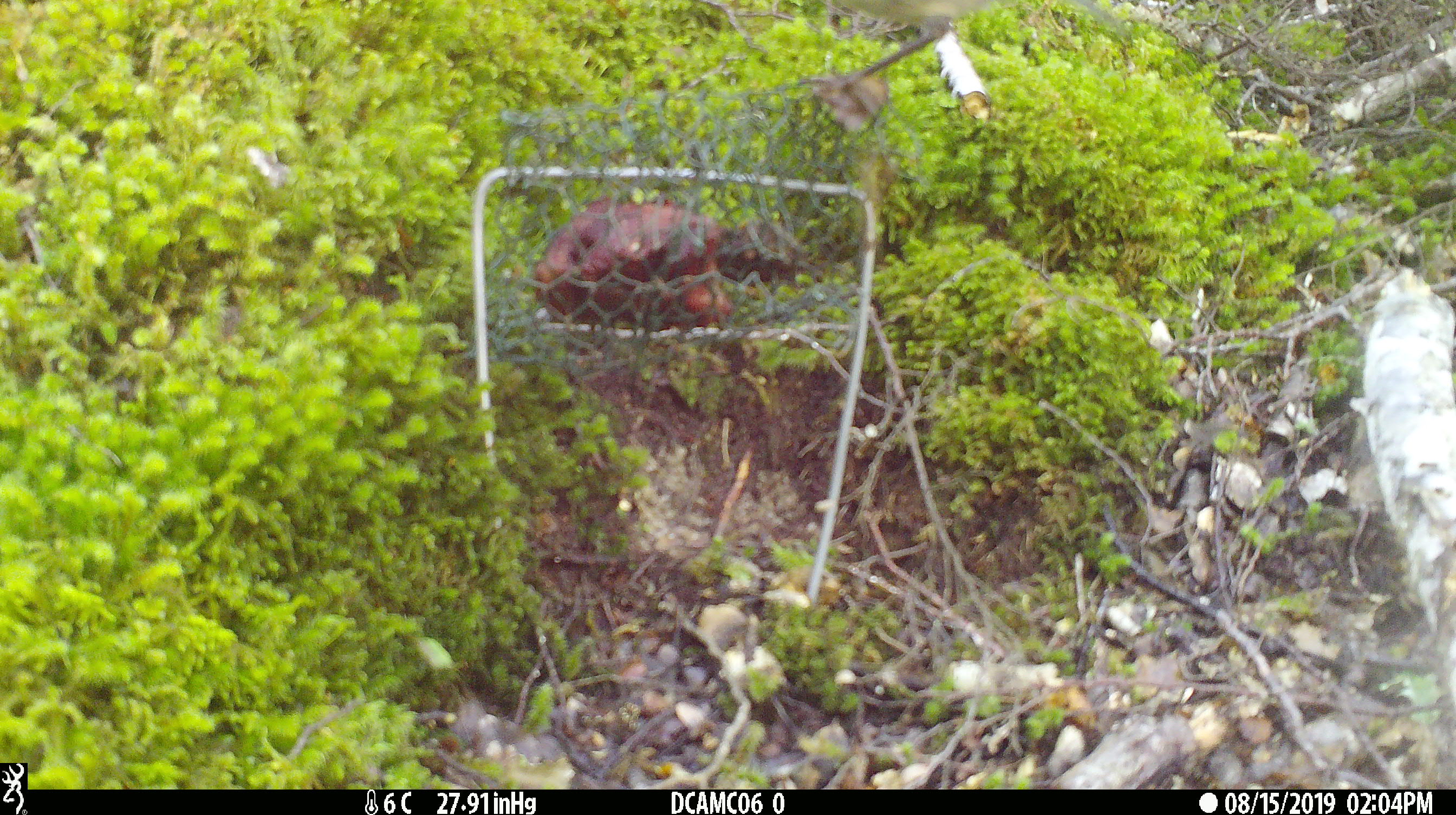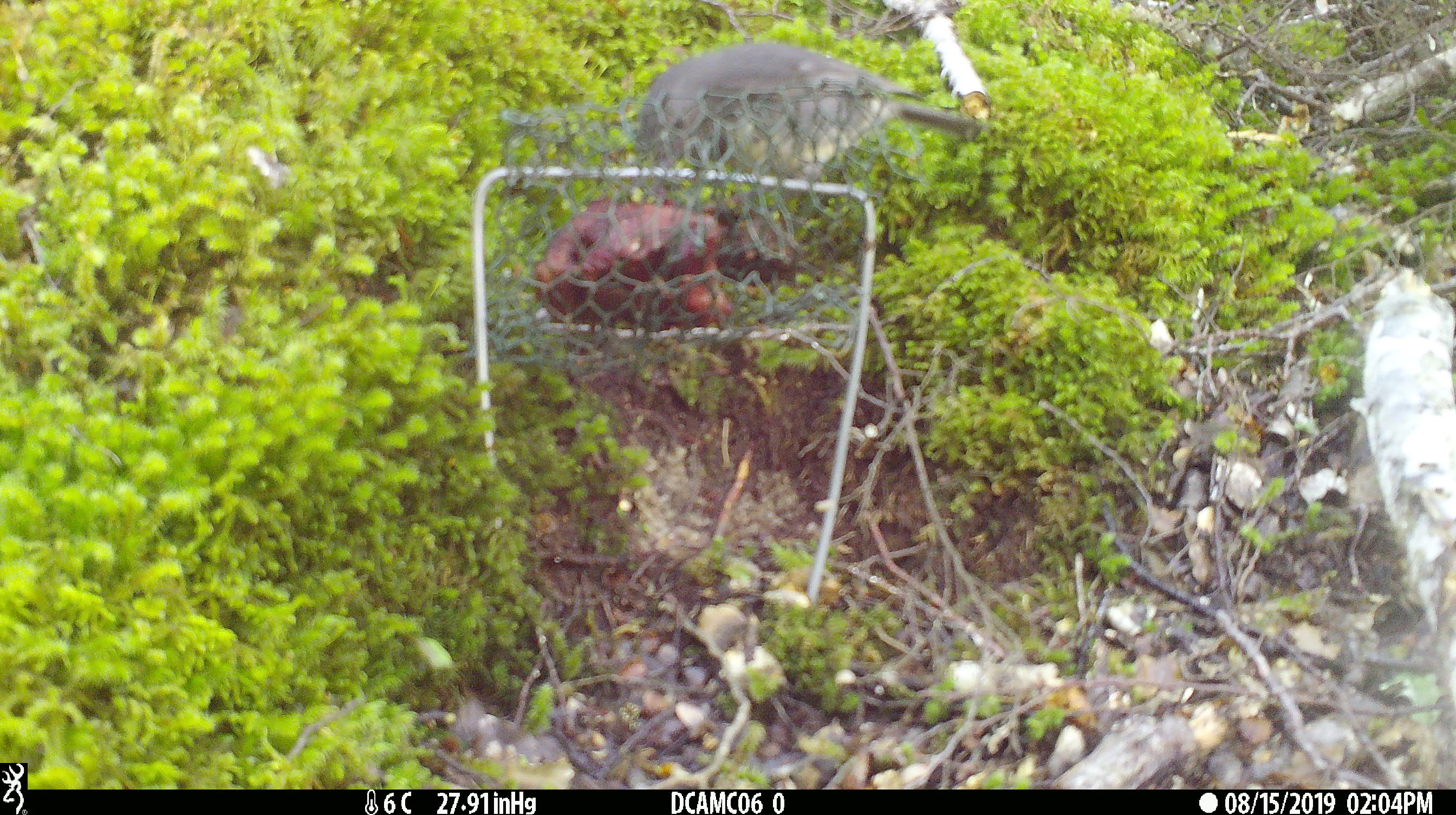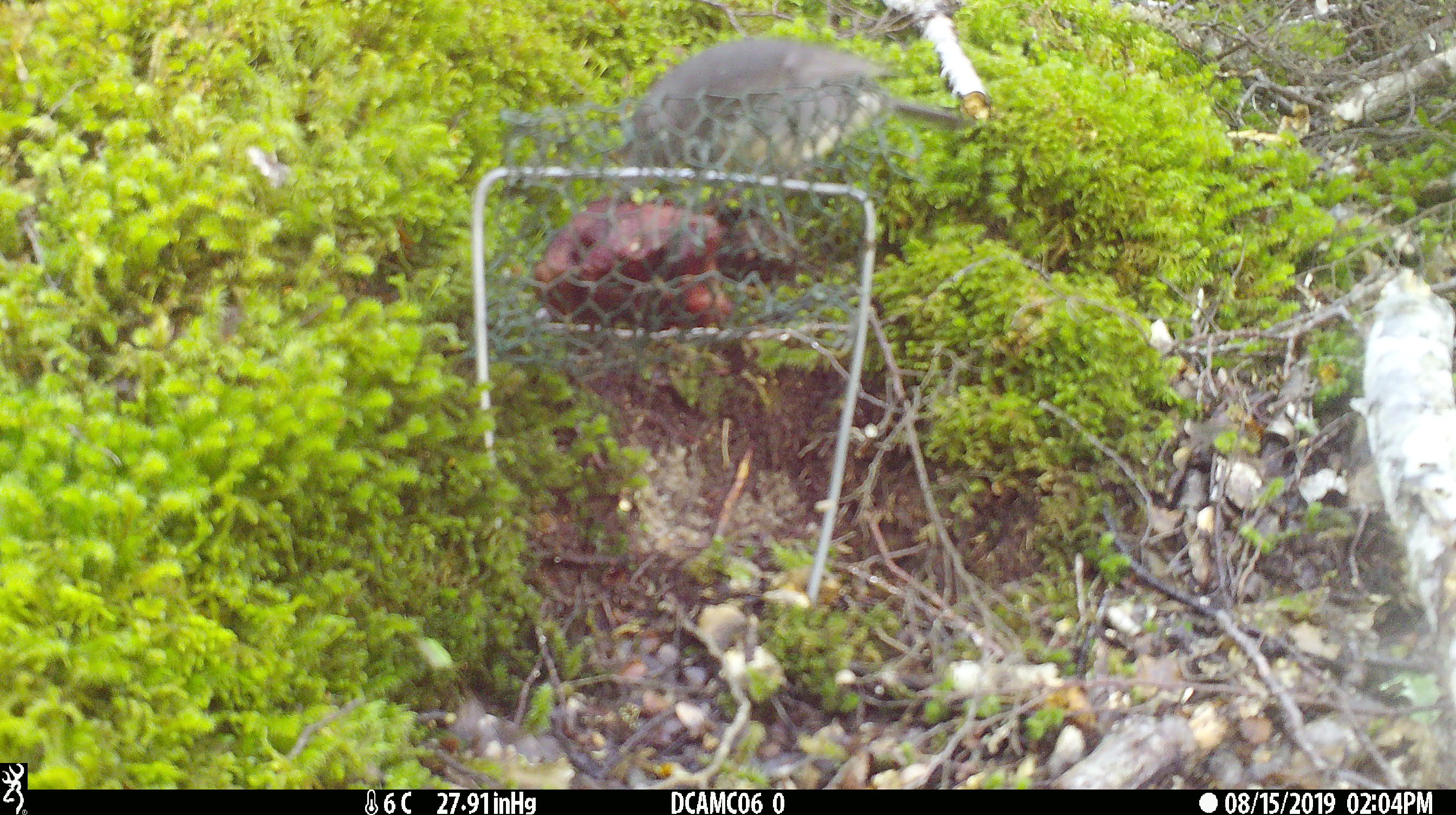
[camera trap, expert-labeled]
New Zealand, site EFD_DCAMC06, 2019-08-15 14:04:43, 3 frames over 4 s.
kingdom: Animalia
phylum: Chordata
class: Aves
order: Passeriformes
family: Petroicidae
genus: Petroica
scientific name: Petroica australis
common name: new zealand robin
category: robin